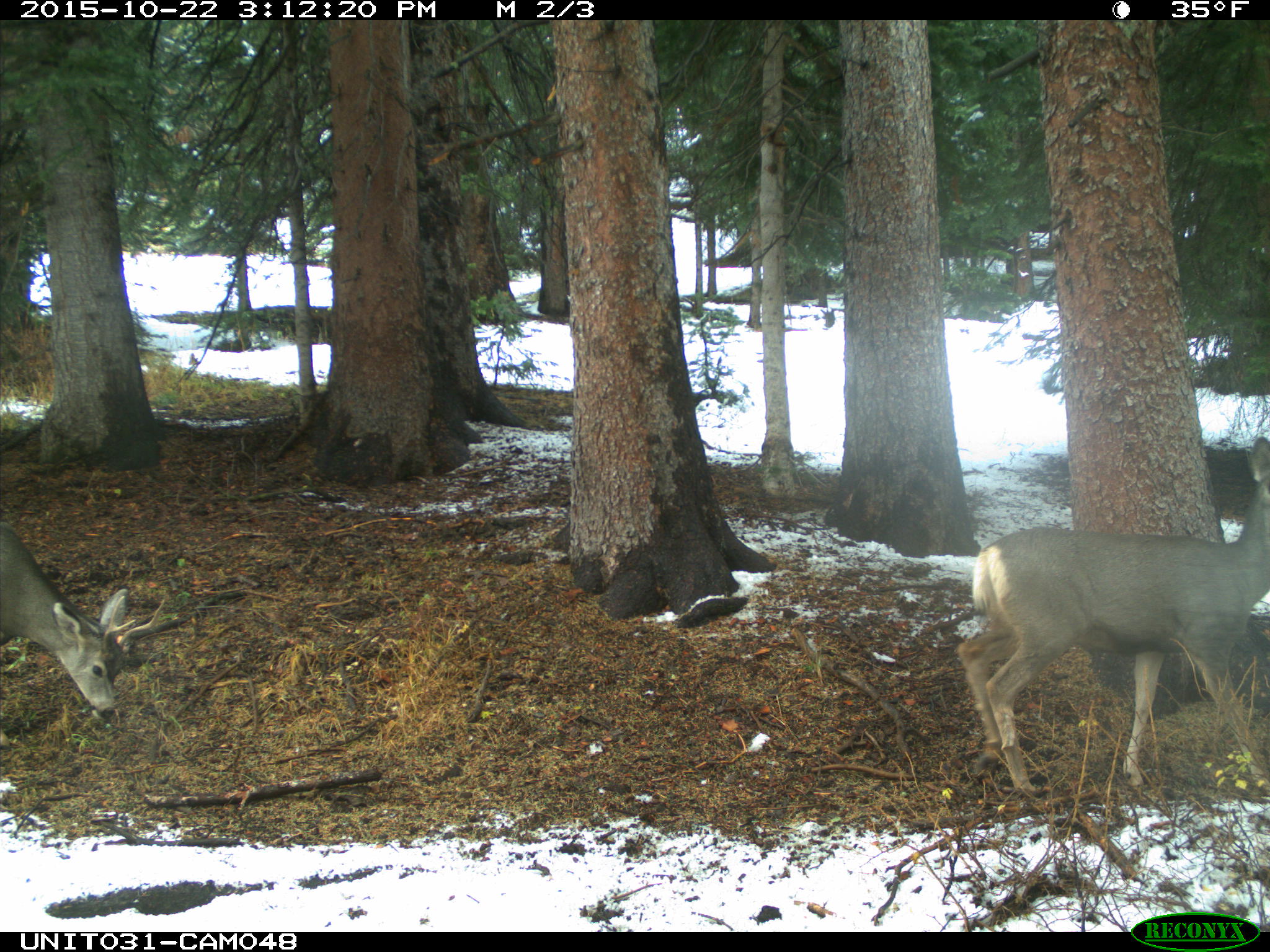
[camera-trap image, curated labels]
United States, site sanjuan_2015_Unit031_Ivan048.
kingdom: Animalia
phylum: Chordata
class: Mammalia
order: Artiodactyla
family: Cervidae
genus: Odocoileus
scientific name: Odocoileus hemionus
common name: mule deer